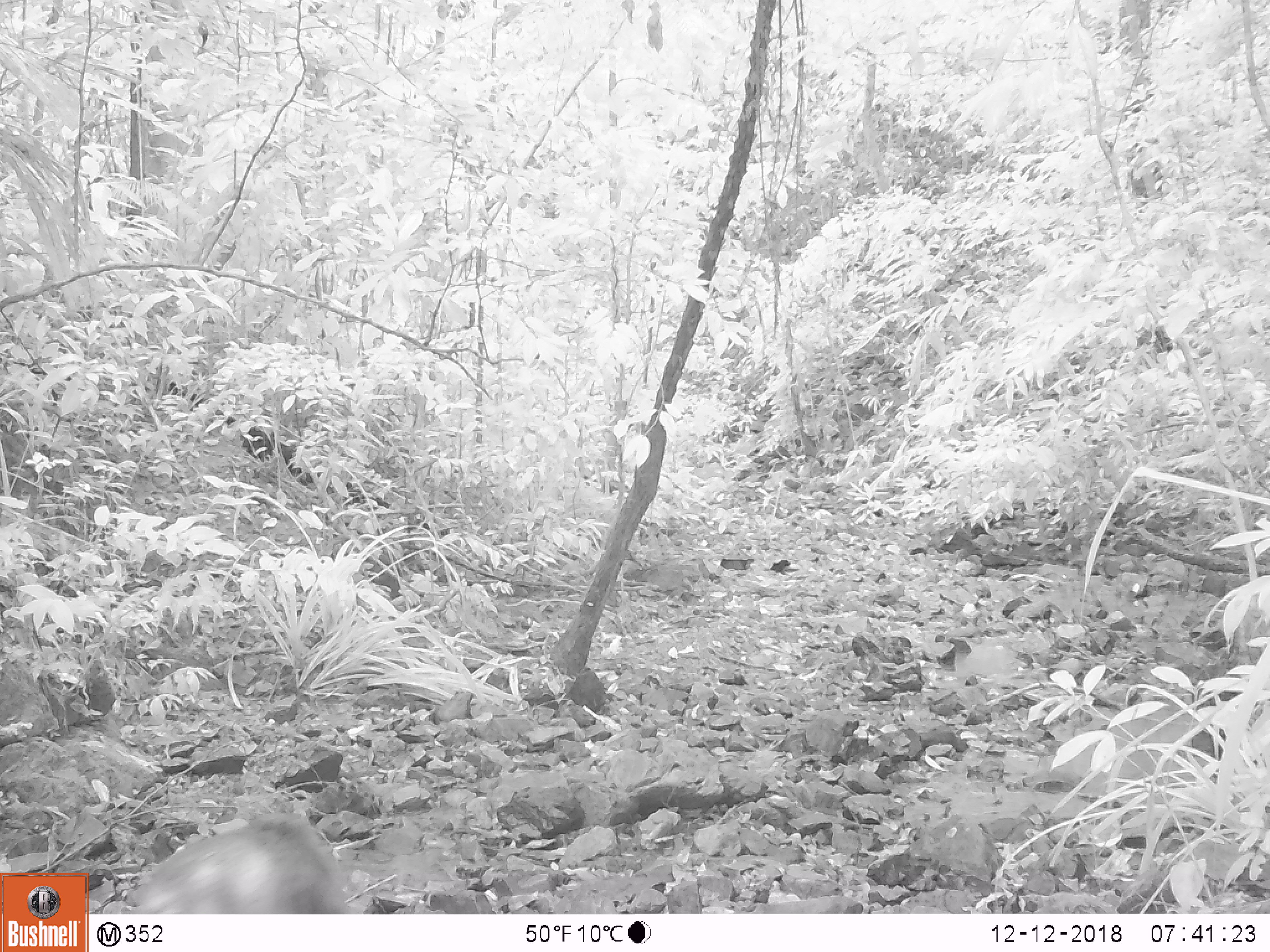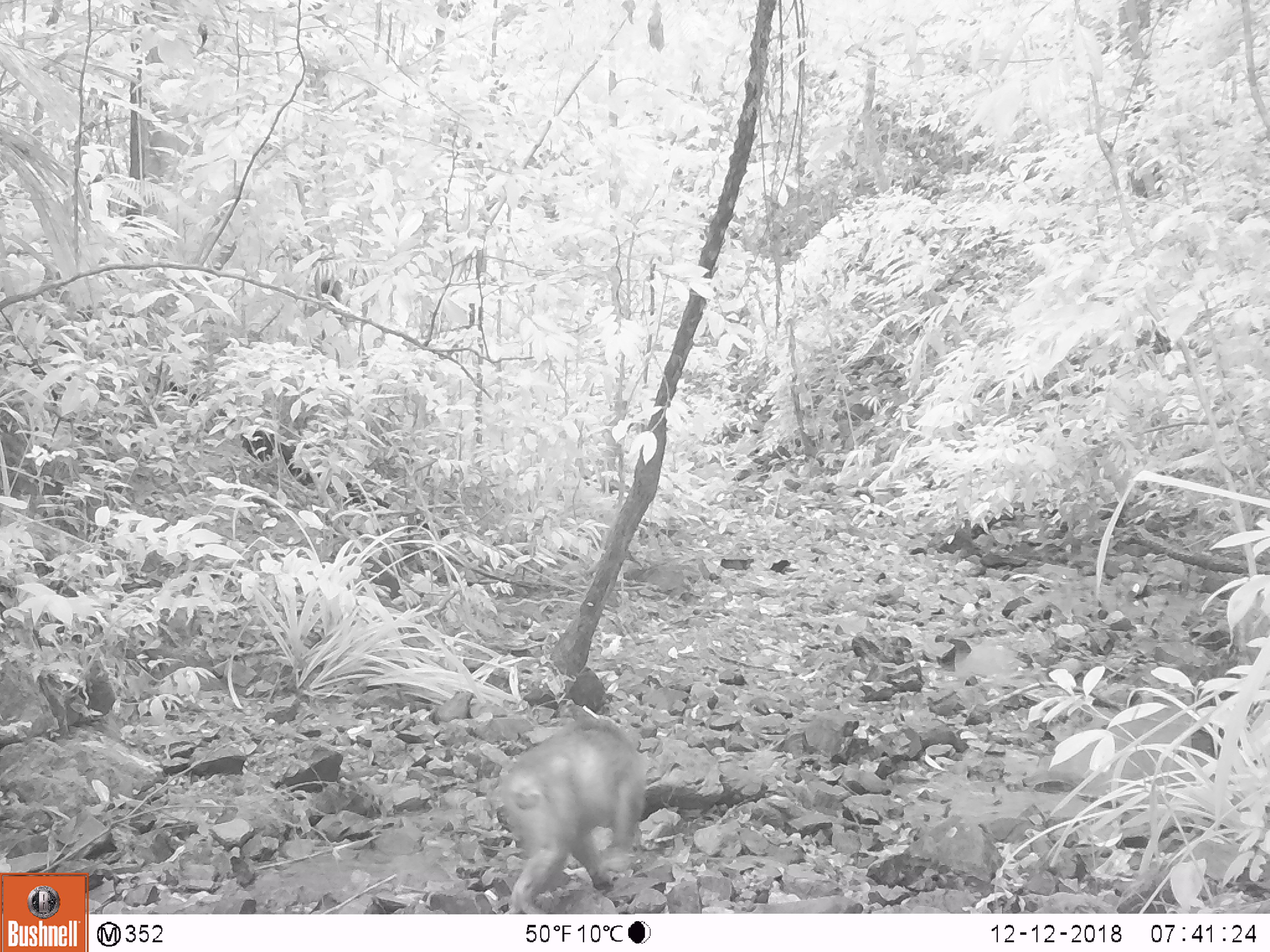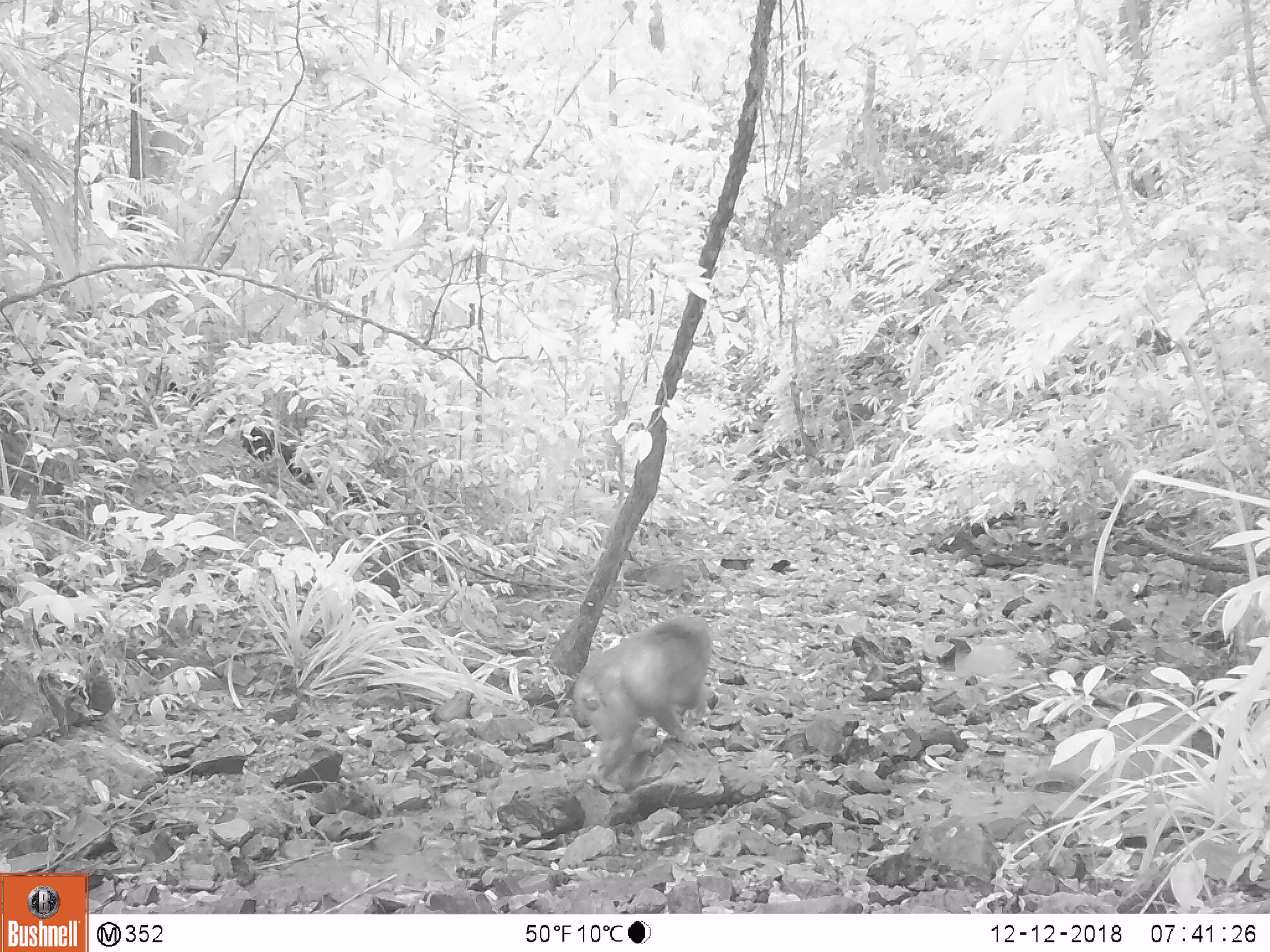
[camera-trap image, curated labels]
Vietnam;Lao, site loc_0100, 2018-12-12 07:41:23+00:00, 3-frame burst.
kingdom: Animalia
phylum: Chordata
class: Mammalia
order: Primates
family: Cercopithecidae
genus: Macaca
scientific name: Macaca arctoides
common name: stump-tailed macaque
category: stump tailed macaque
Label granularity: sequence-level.